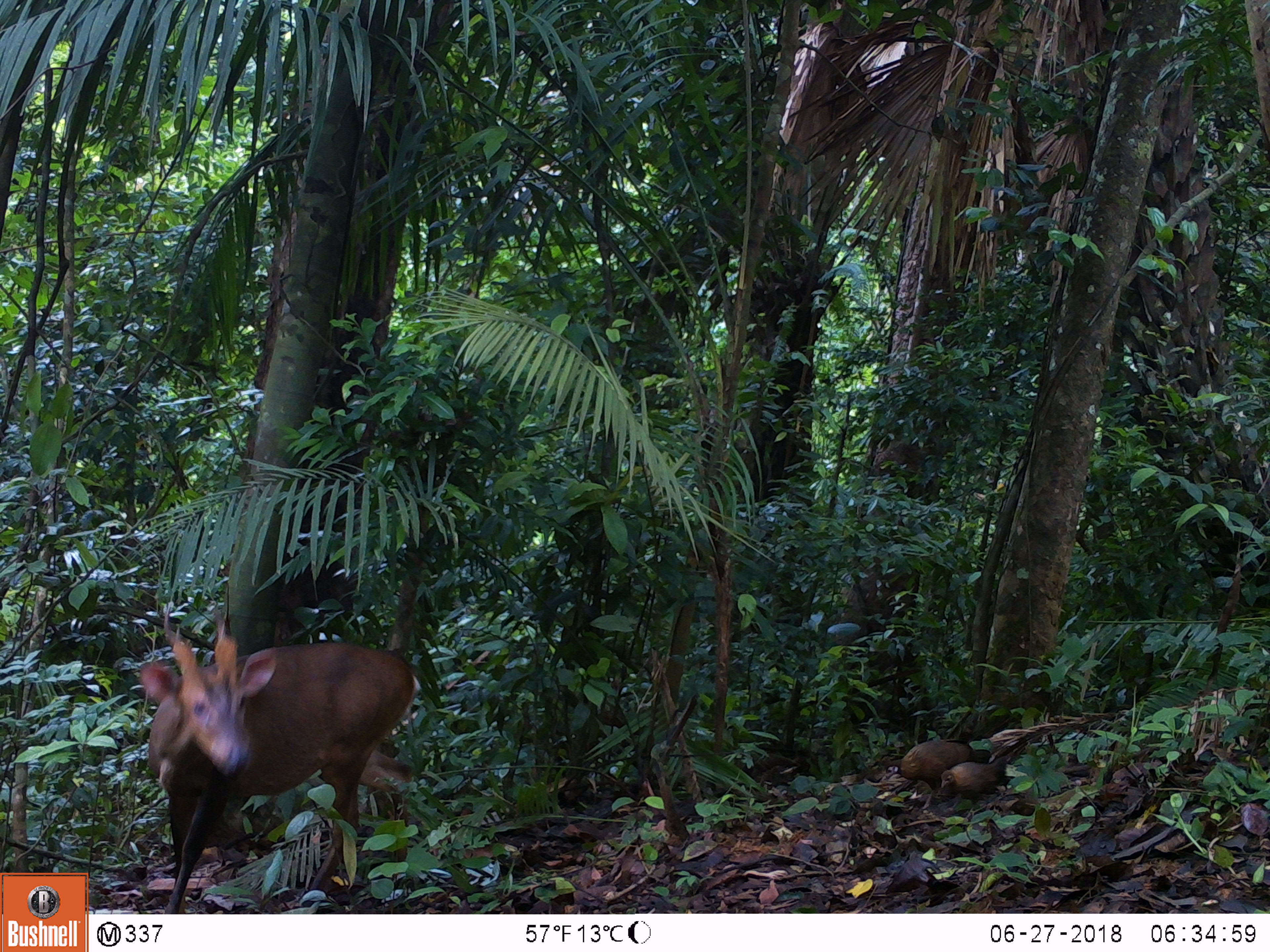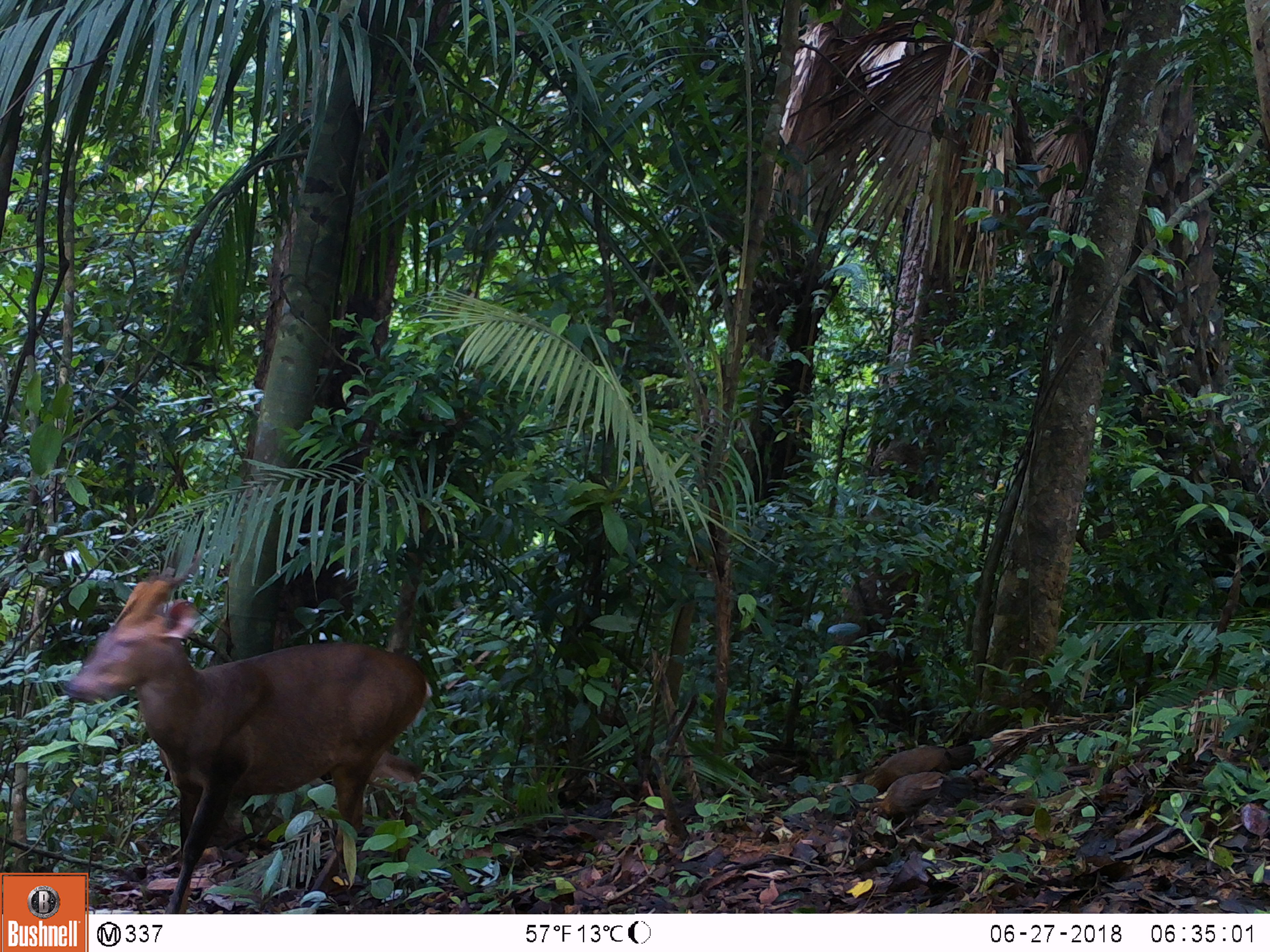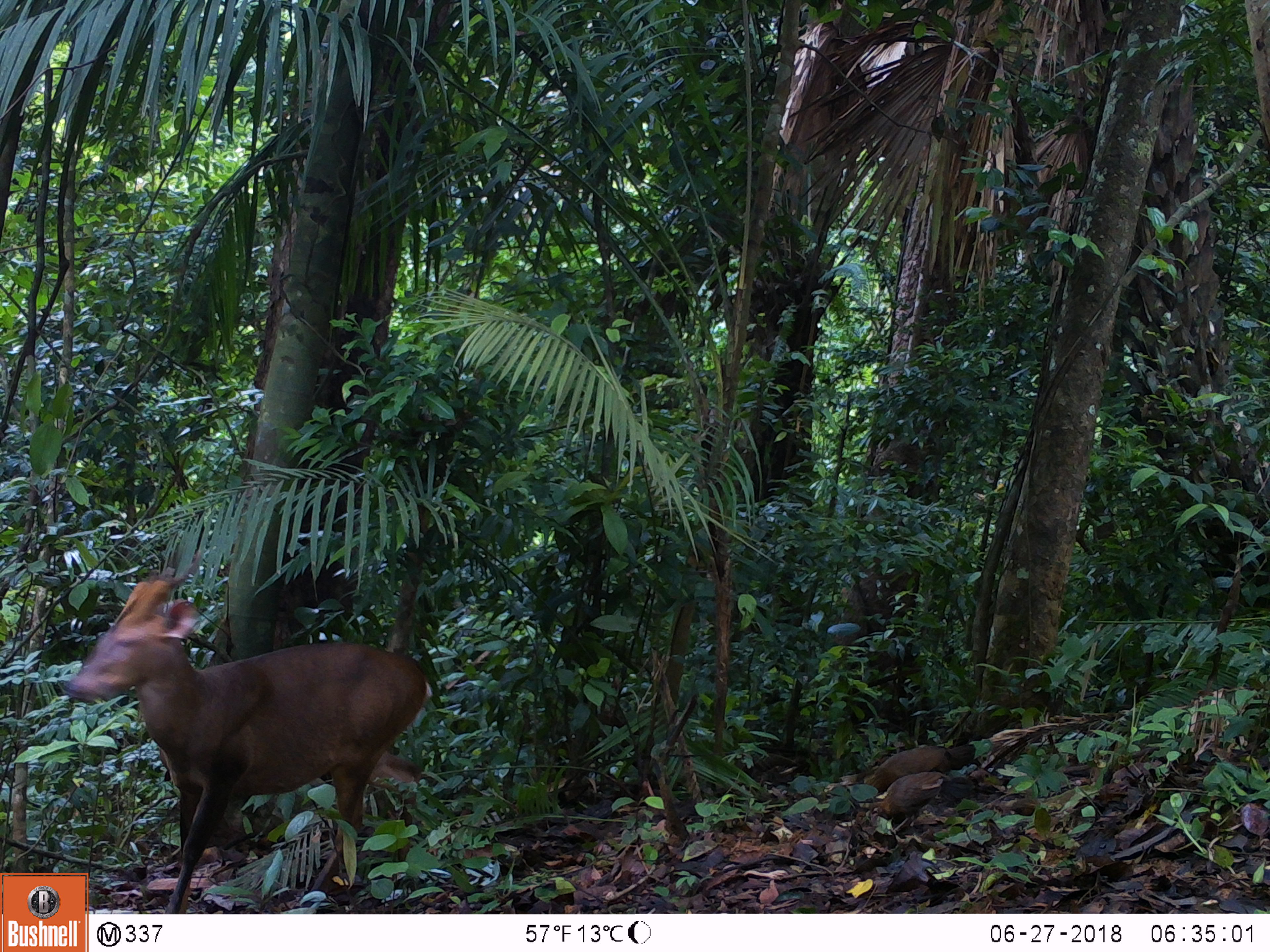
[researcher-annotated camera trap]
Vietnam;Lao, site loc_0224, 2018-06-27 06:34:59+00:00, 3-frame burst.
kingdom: Animalia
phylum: Chordata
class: Aves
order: Galliformes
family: Phasianidae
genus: Gallus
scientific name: Gallus gallus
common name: red junglefowl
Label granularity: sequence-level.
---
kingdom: Animalia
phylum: Chordata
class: Mammalia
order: Artiodactyla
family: Cervidae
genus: Muntiacus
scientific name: Muntiacus vuquangensis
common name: large-antlered muntjac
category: large antlered muntjac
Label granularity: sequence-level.